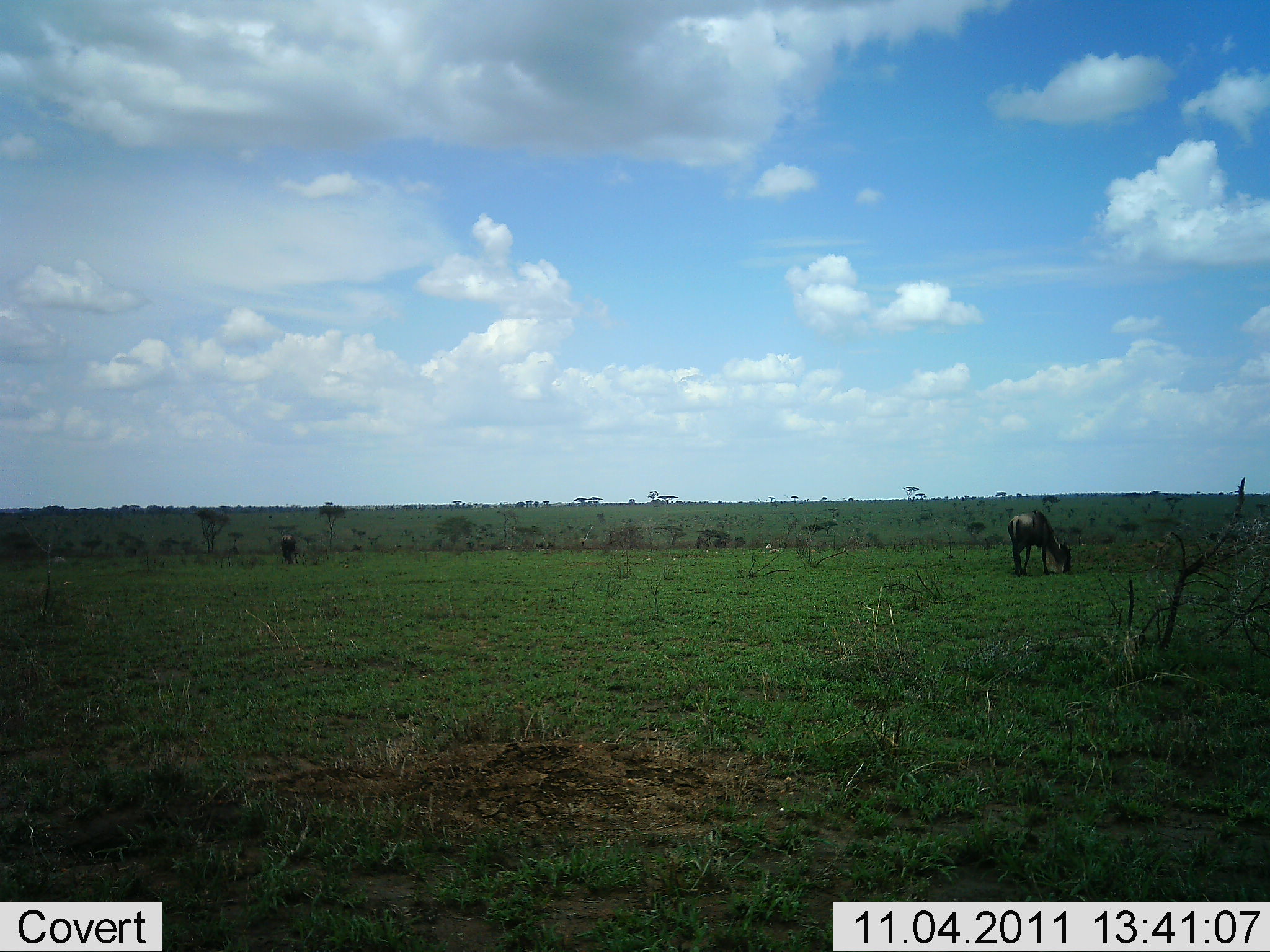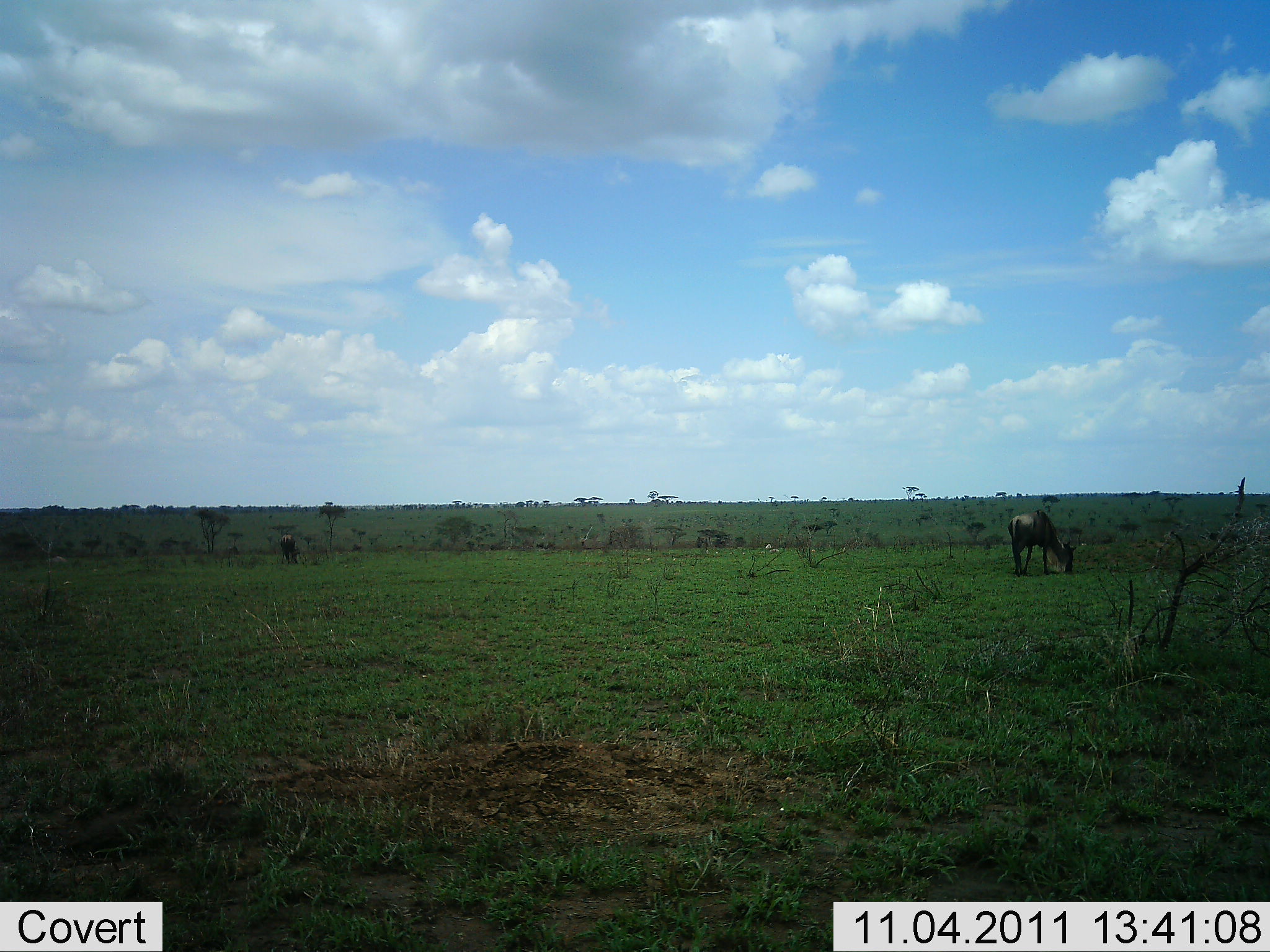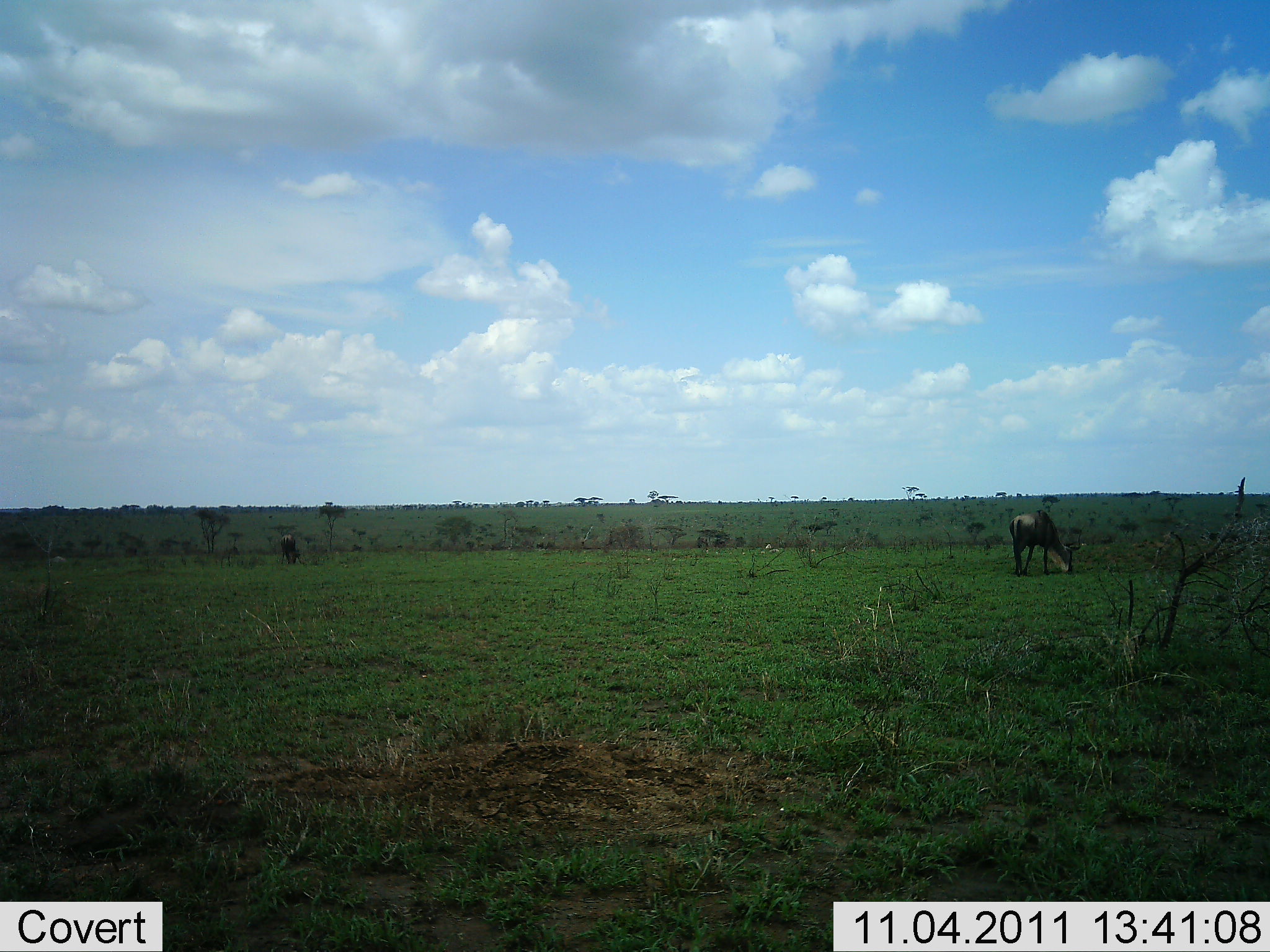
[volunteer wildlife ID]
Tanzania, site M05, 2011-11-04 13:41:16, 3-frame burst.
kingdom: Animalia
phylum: Chordata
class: Mammalia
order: Artiodactyla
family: Bovidae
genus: Connochaetes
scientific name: Connochaetes taurinus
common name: blue wildebeest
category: wildebeest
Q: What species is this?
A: Wildebeest (blue wildebeest) (Connochaetes taurinus).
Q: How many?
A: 2.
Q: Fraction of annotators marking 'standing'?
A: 23%.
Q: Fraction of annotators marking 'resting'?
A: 0%.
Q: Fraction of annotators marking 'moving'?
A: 0%.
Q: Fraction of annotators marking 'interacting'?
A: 0%.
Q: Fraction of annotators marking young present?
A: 0%.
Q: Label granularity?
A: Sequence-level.